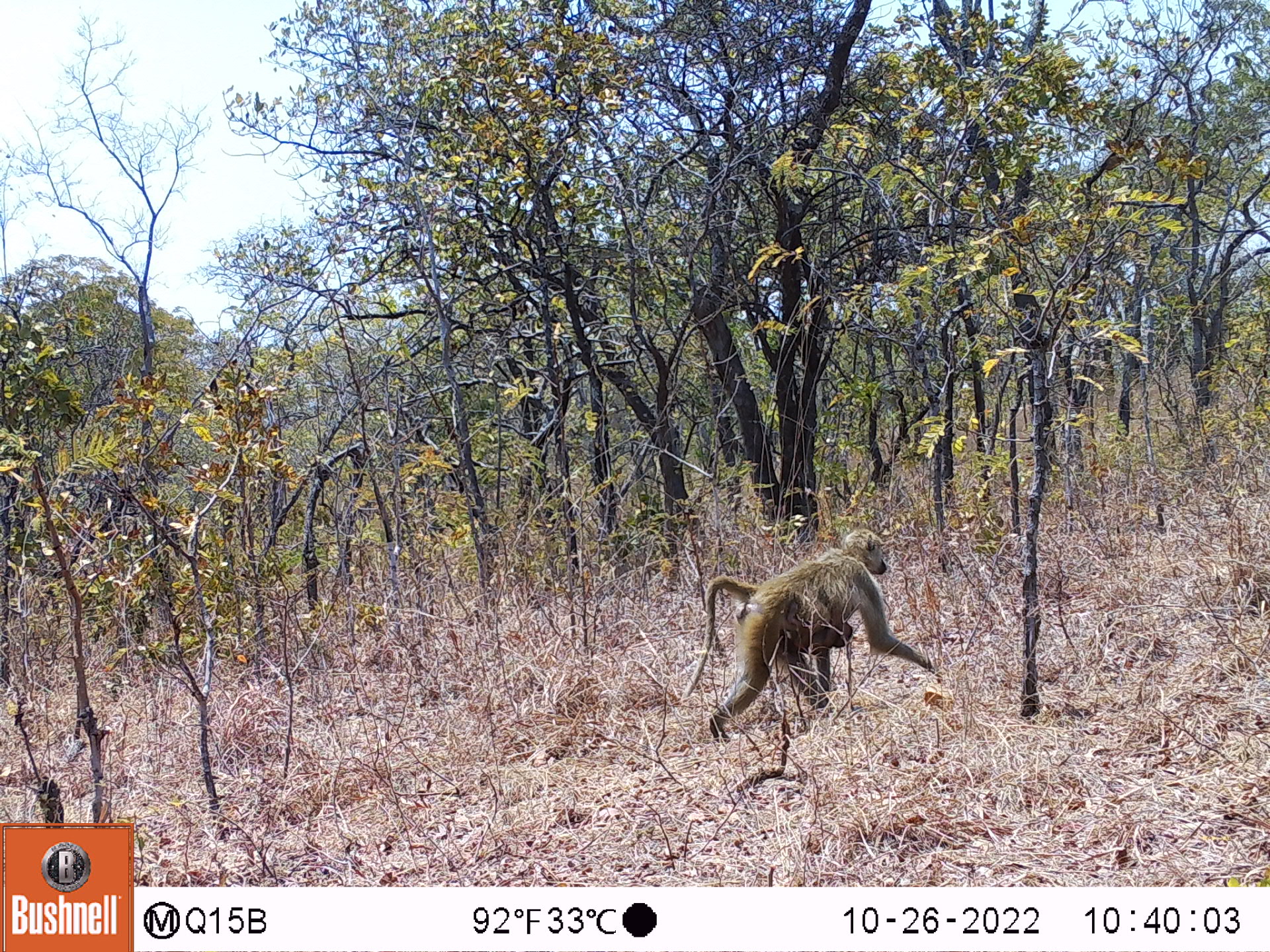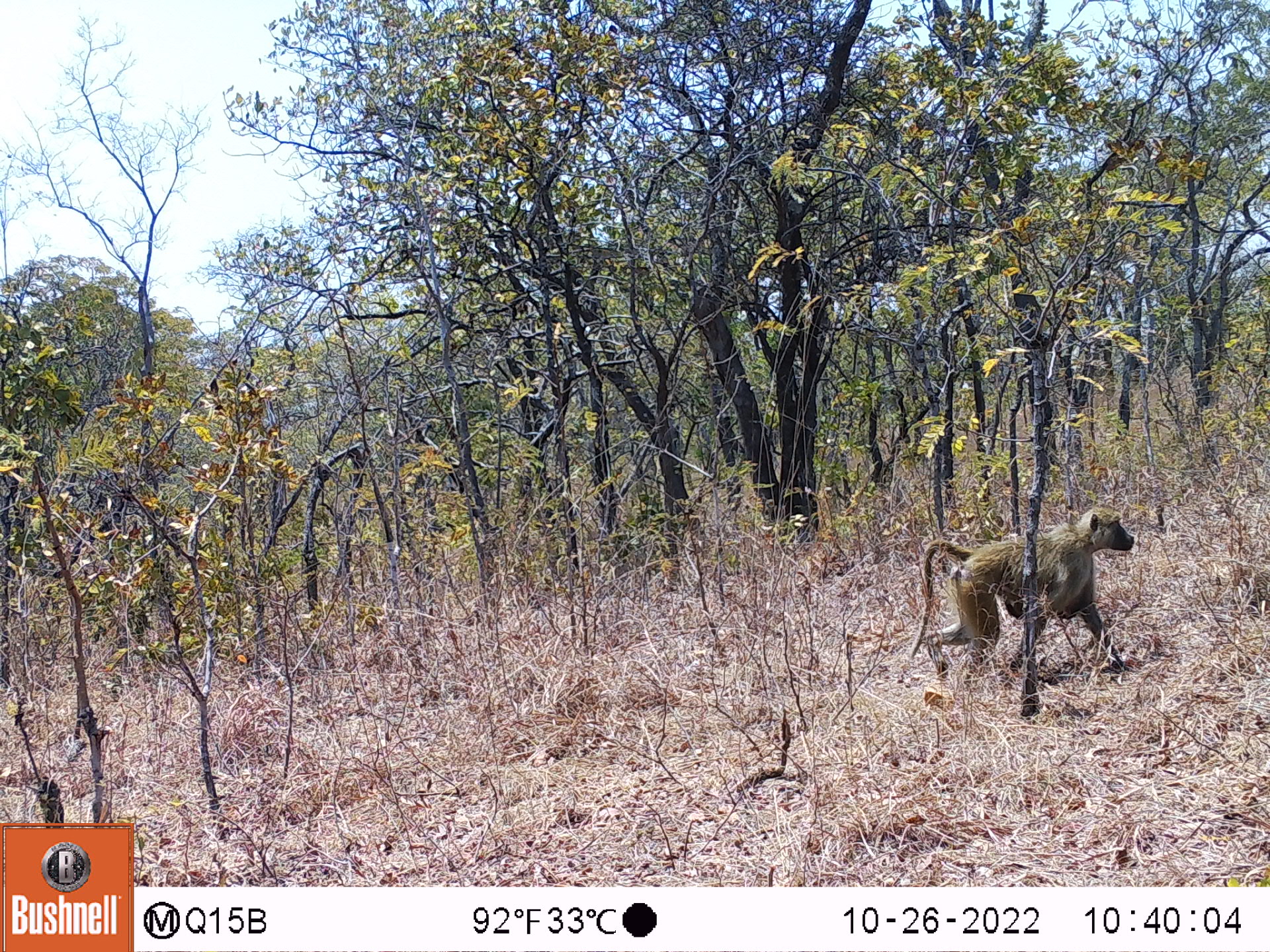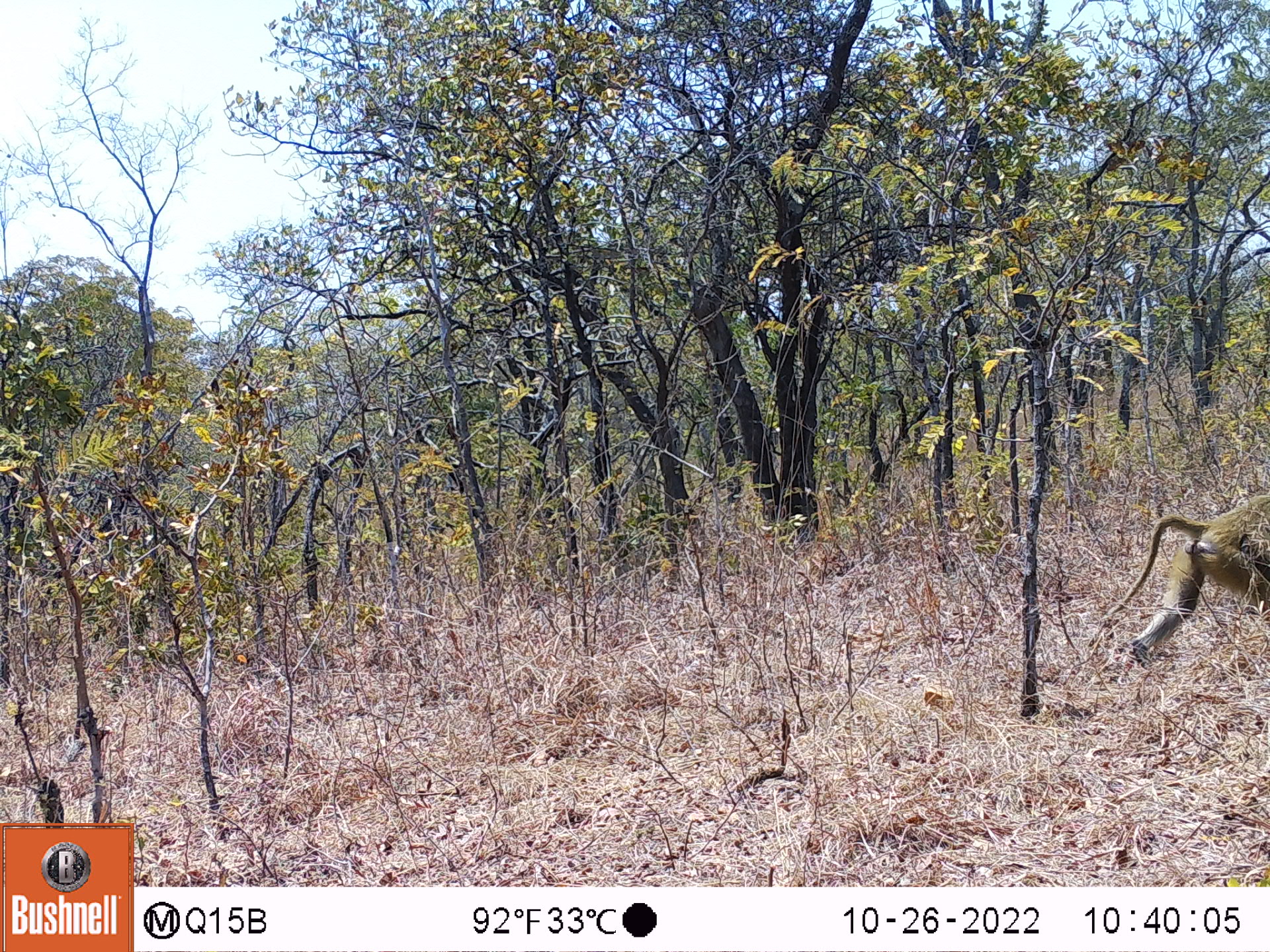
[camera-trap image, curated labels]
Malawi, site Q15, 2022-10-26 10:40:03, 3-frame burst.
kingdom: Animalia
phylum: Chordata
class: Mammalia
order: Primates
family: Cercopithecidae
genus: Papio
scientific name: Papio cynocephalus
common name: yellow baboon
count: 2